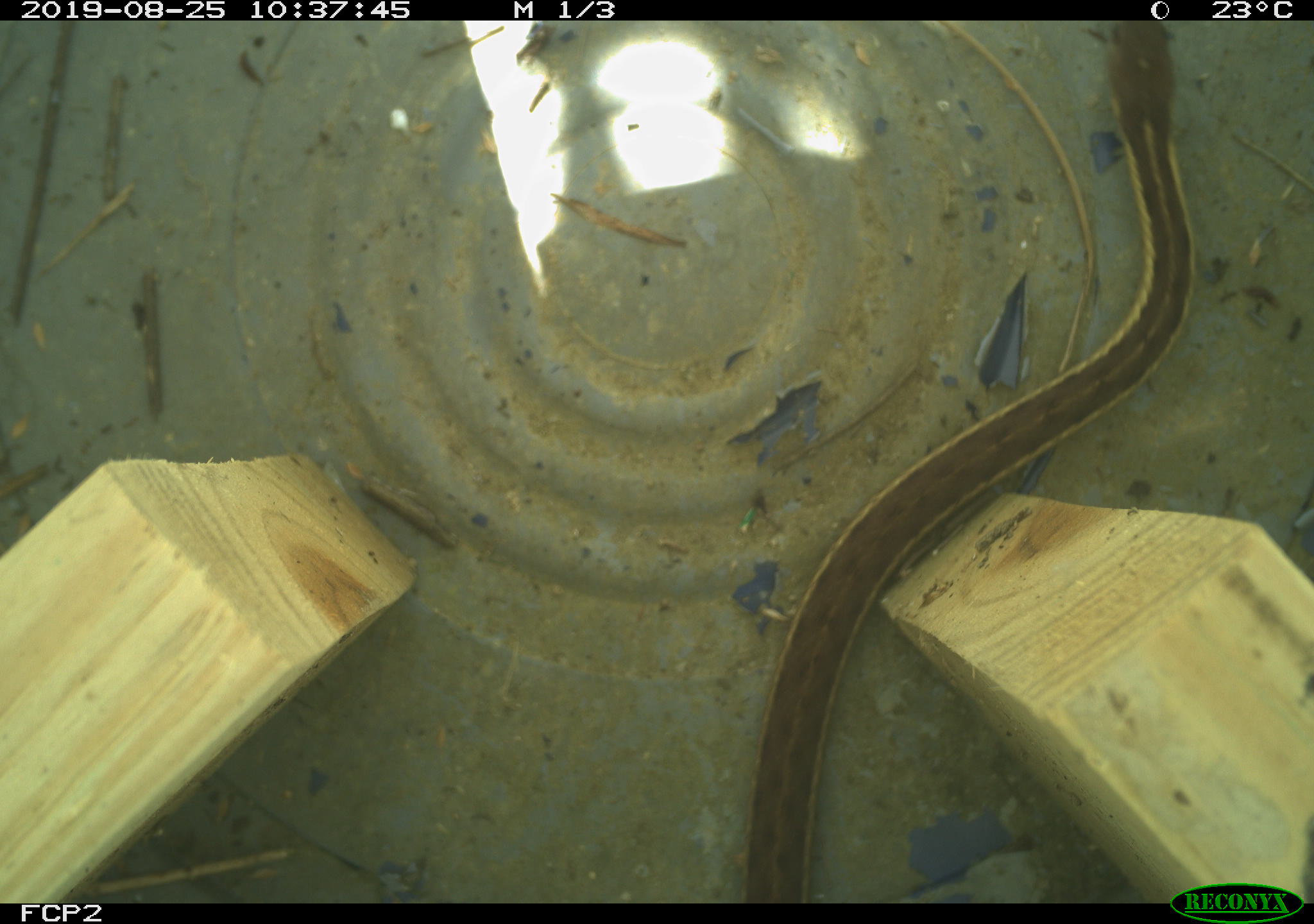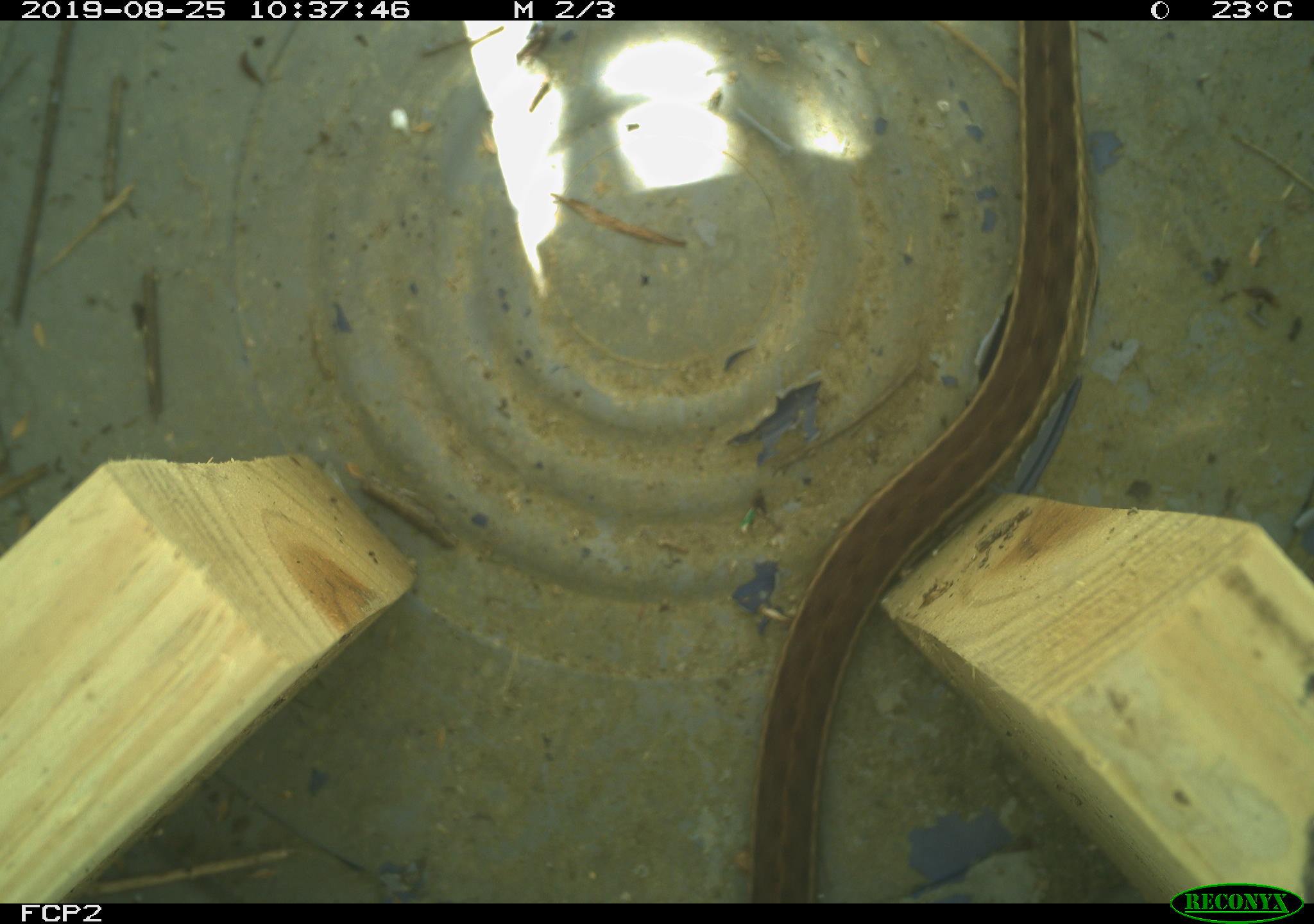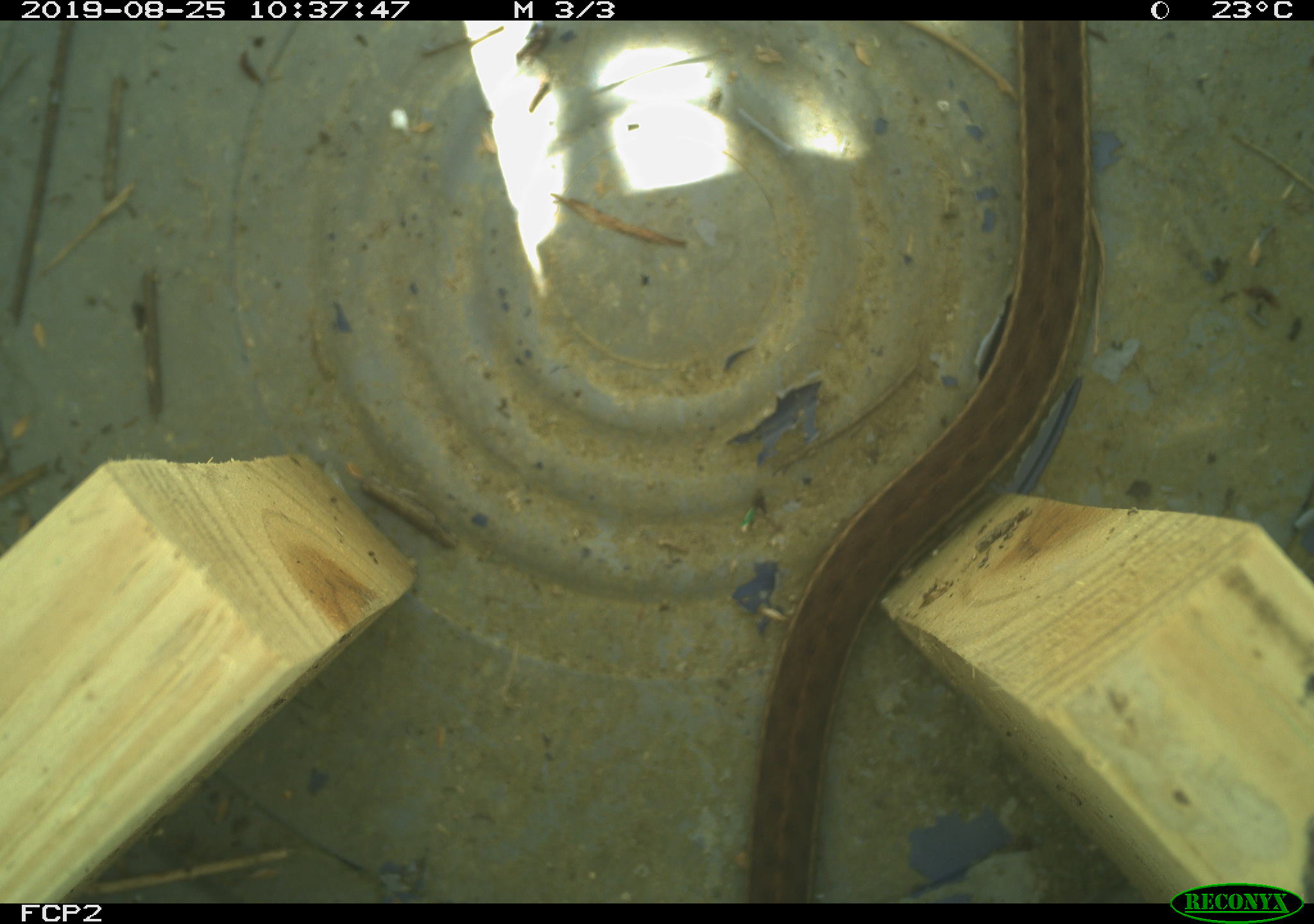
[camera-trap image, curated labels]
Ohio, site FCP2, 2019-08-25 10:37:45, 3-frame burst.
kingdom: Animalia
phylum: Chordata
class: Reptilia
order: Squamata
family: Colubridae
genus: Thamnophis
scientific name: Thamnophis sirtalis sirtalis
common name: eastern gartersnake